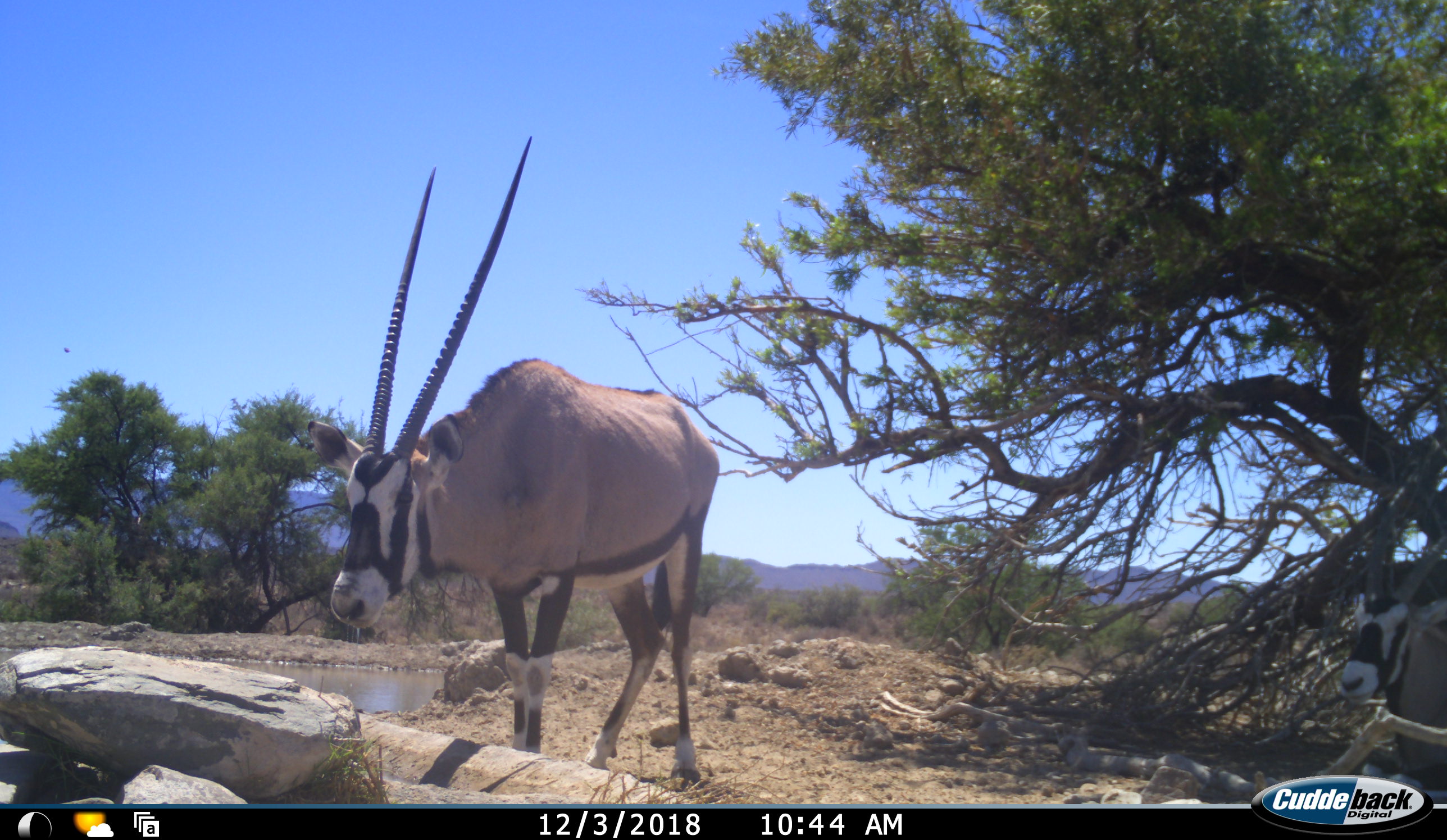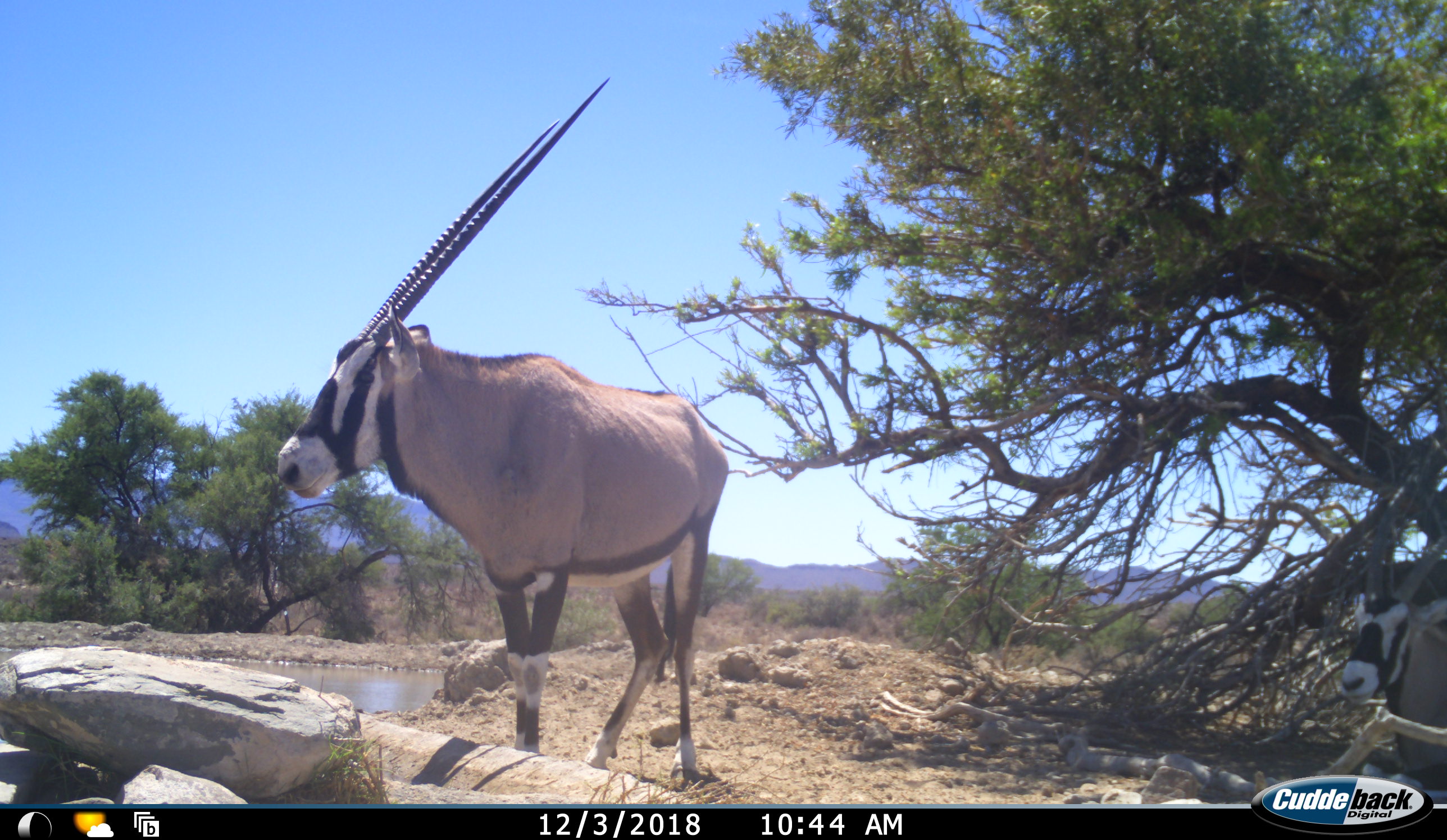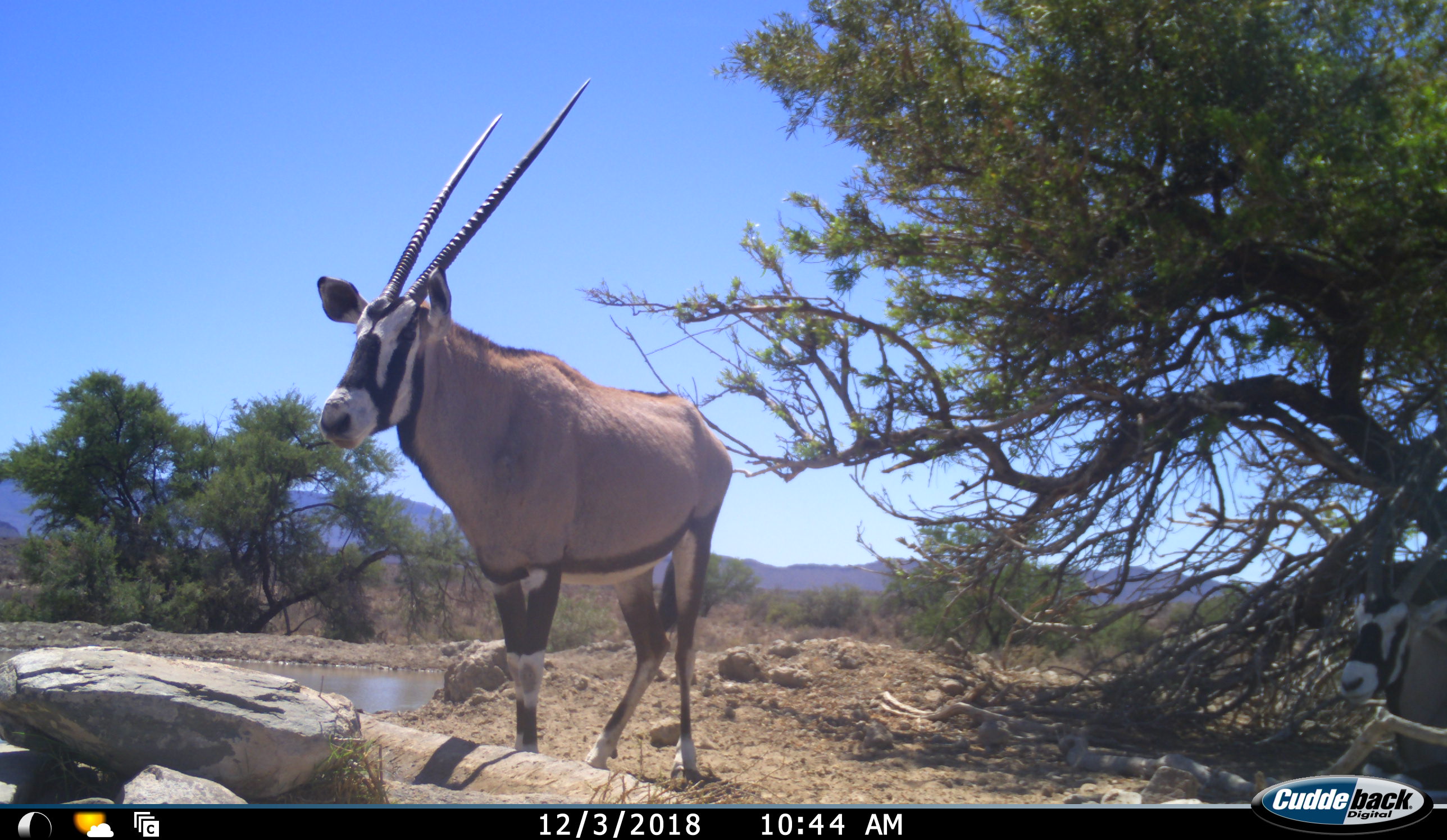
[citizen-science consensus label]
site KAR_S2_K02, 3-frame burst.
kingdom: Animalia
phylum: Chordata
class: Mammalia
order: Artiodactyla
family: Bovidae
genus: Oryx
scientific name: Oryx gazella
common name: gemsbok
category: oryx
Oryx (gemsbok) (Oryx gazella), count 2. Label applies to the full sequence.